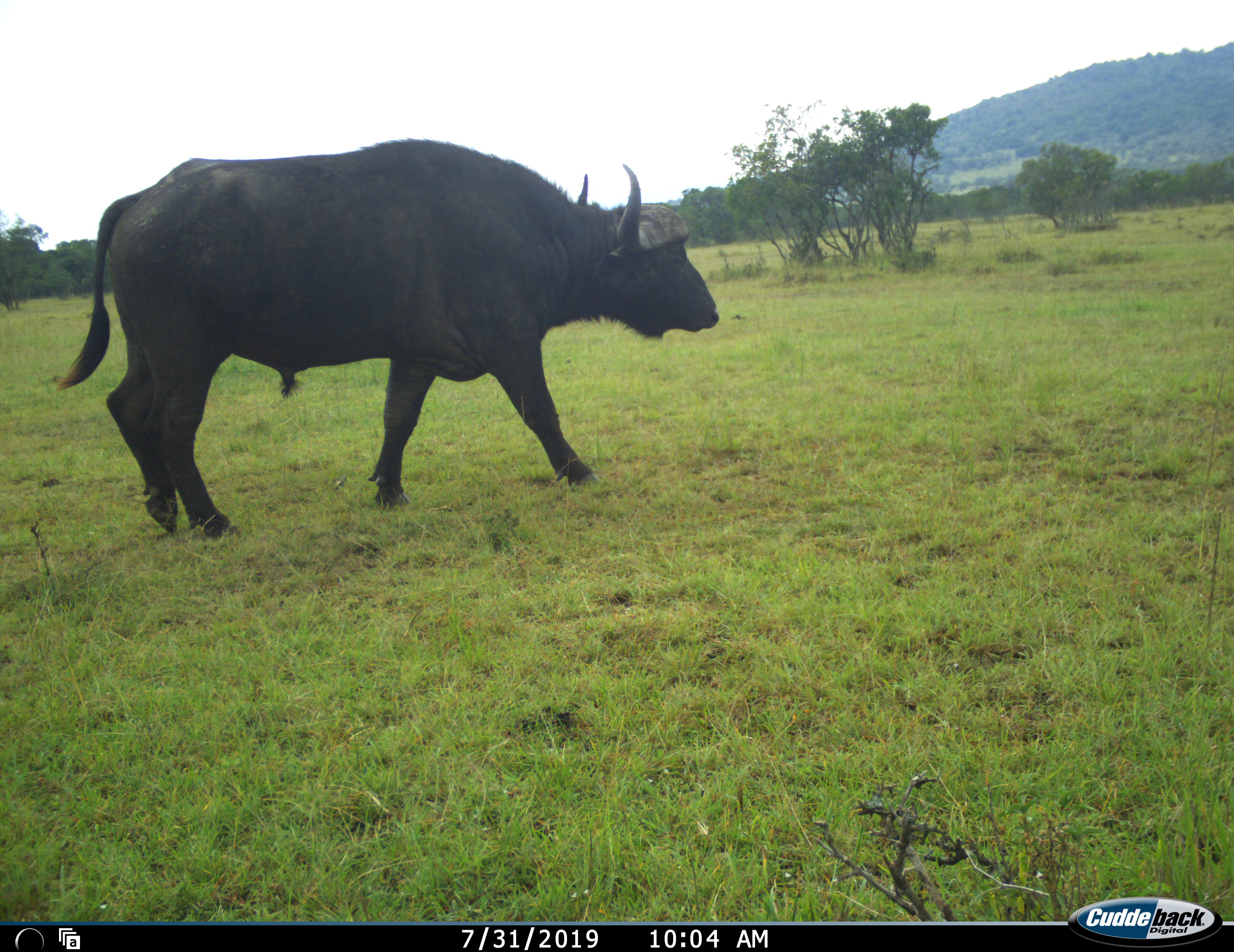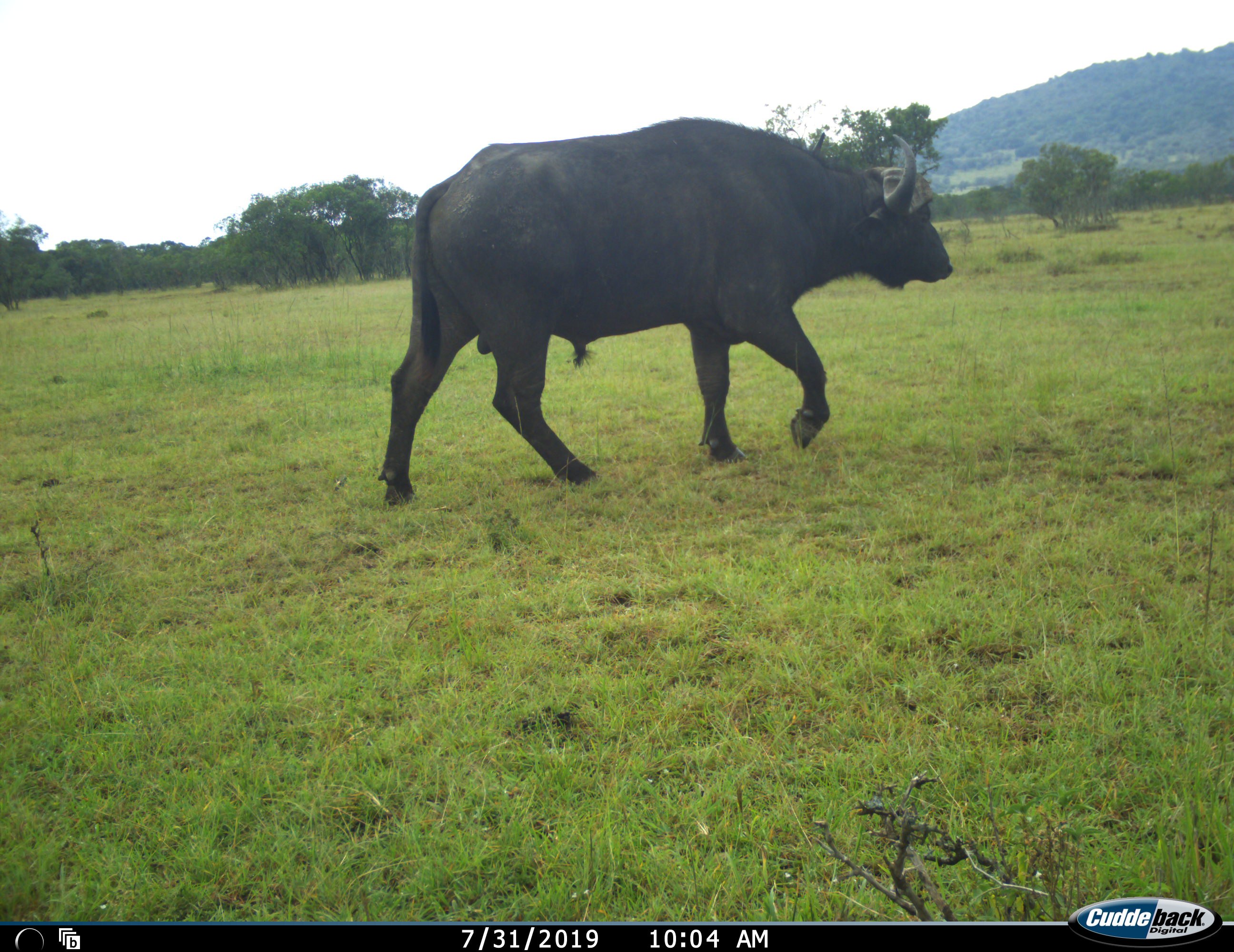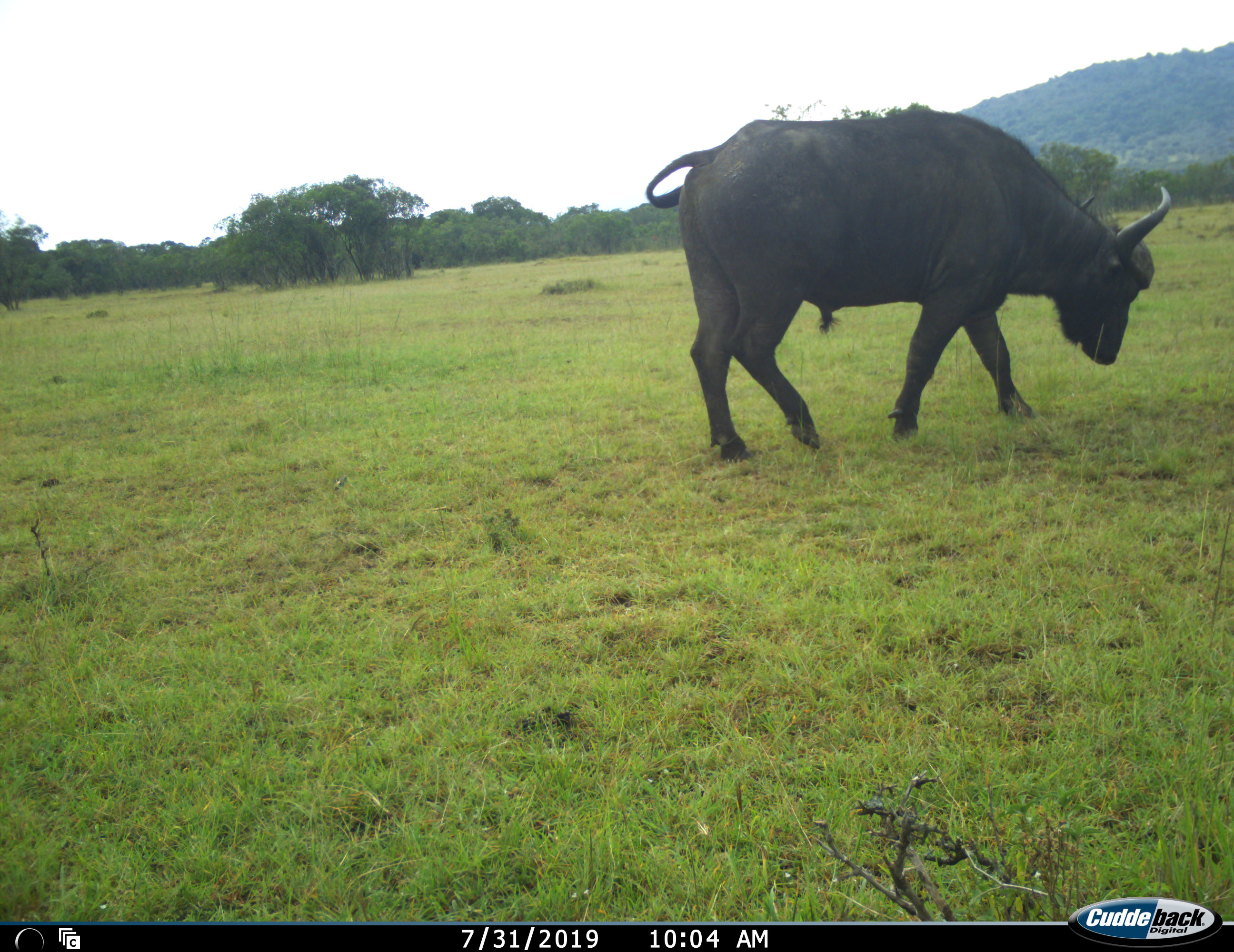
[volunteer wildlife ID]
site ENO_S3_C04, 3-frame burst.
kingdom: Animalia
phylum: Chordata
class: Mammalia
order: Artiodactyla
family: Bovidae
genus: Syncerus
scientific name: Syncerus caffer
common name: african buffalo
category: buffalo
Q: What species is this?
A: Buffalo (african buffalo) (Syncerus caffer).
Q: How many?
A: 1.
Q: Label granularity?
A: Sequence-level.